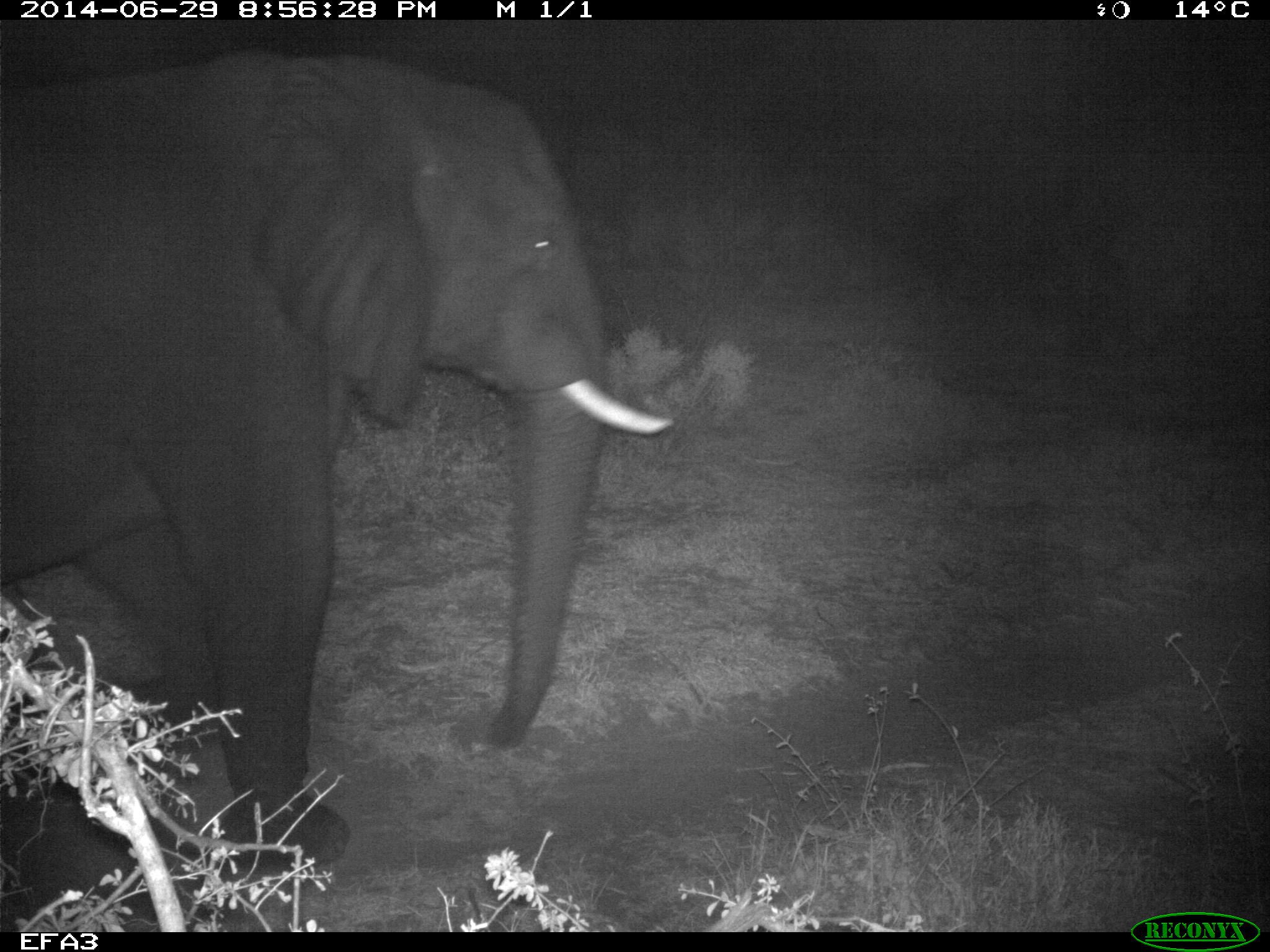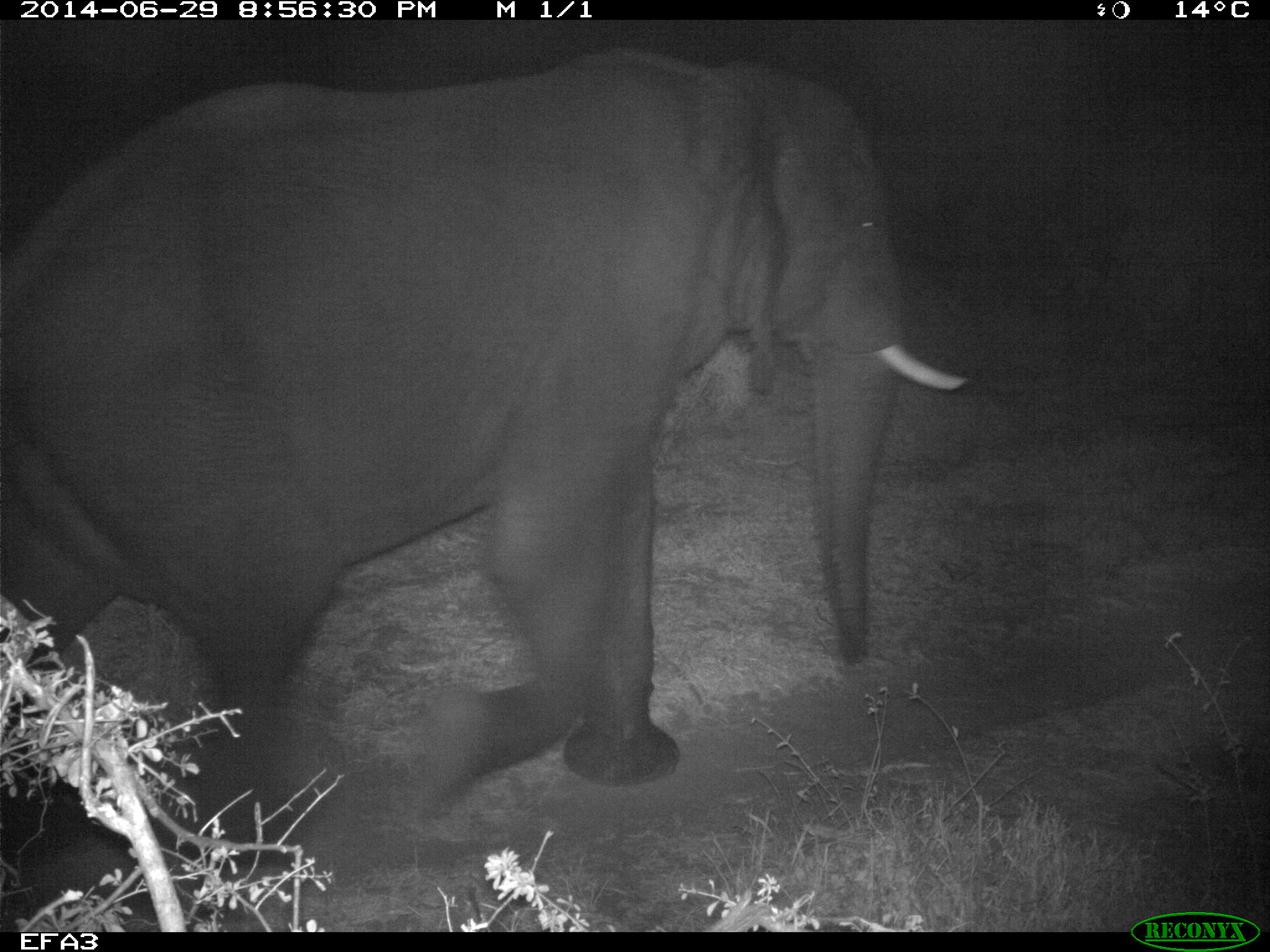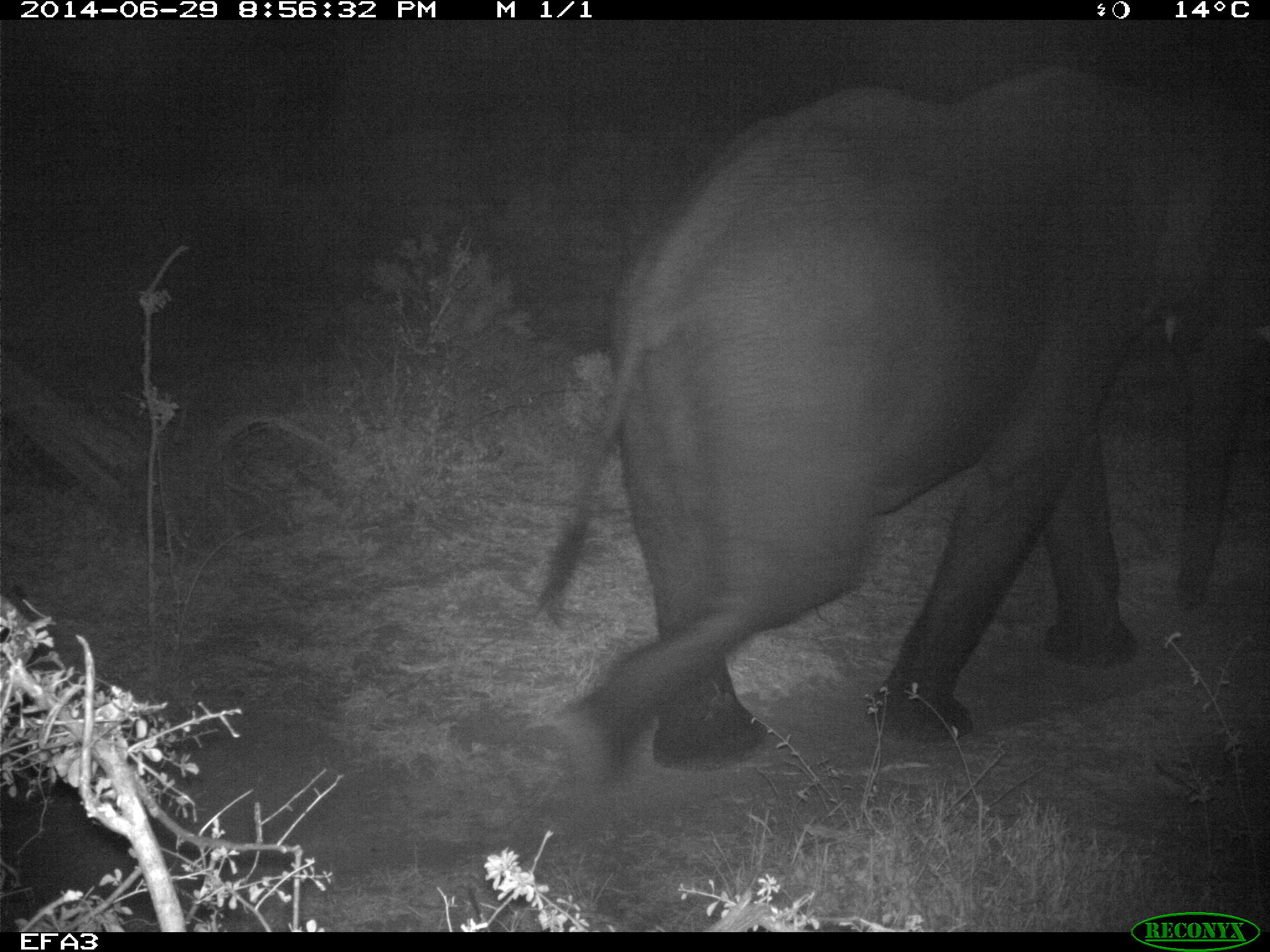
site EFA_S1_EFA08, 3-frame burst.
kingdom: Animalia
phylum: Chordata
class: Mammalia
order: Proboscidea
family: Elephantidae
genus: Loxodonta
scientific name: Loxodonta africana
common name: african bush elephant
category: elephant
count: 1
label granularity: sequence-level